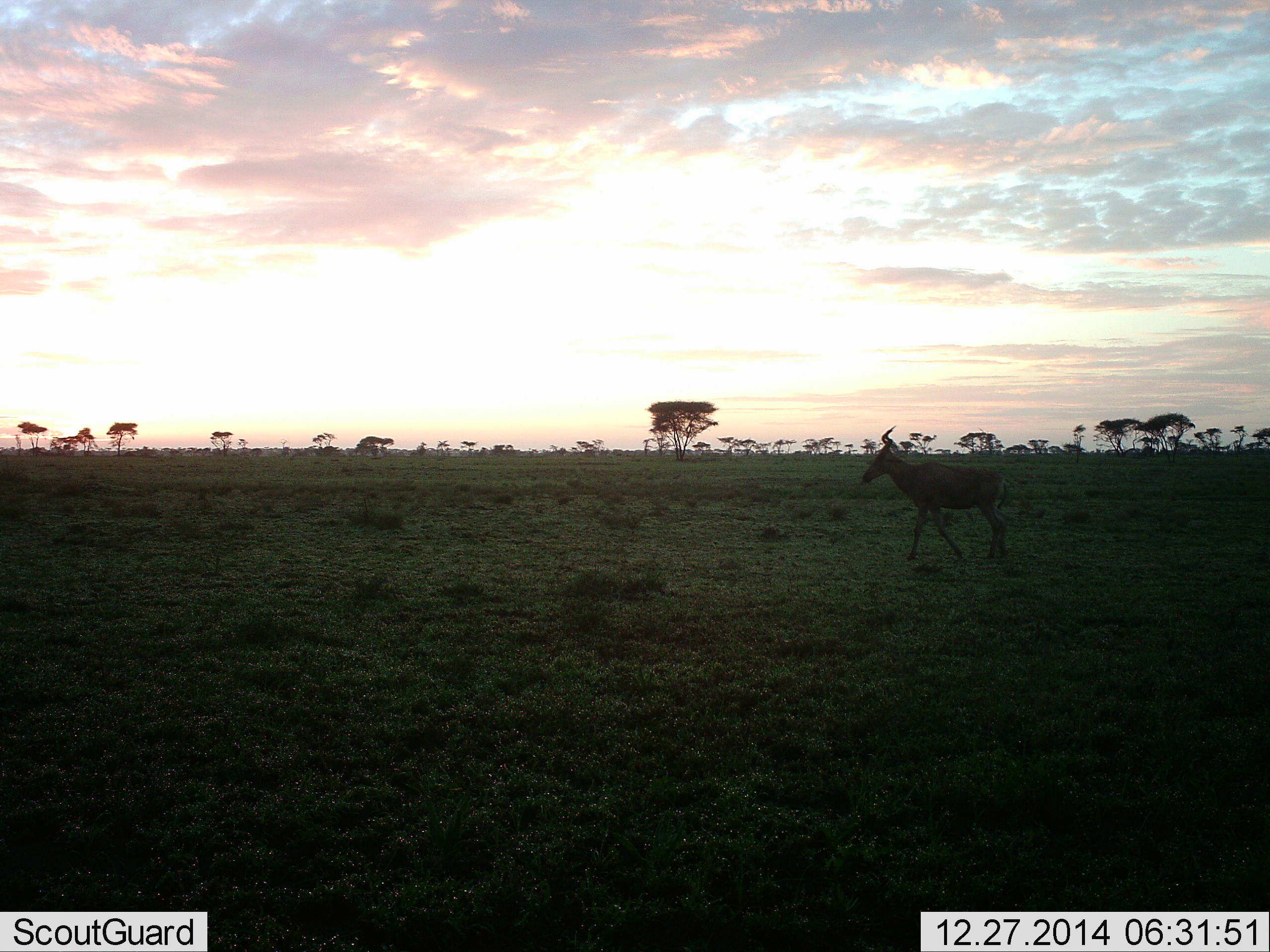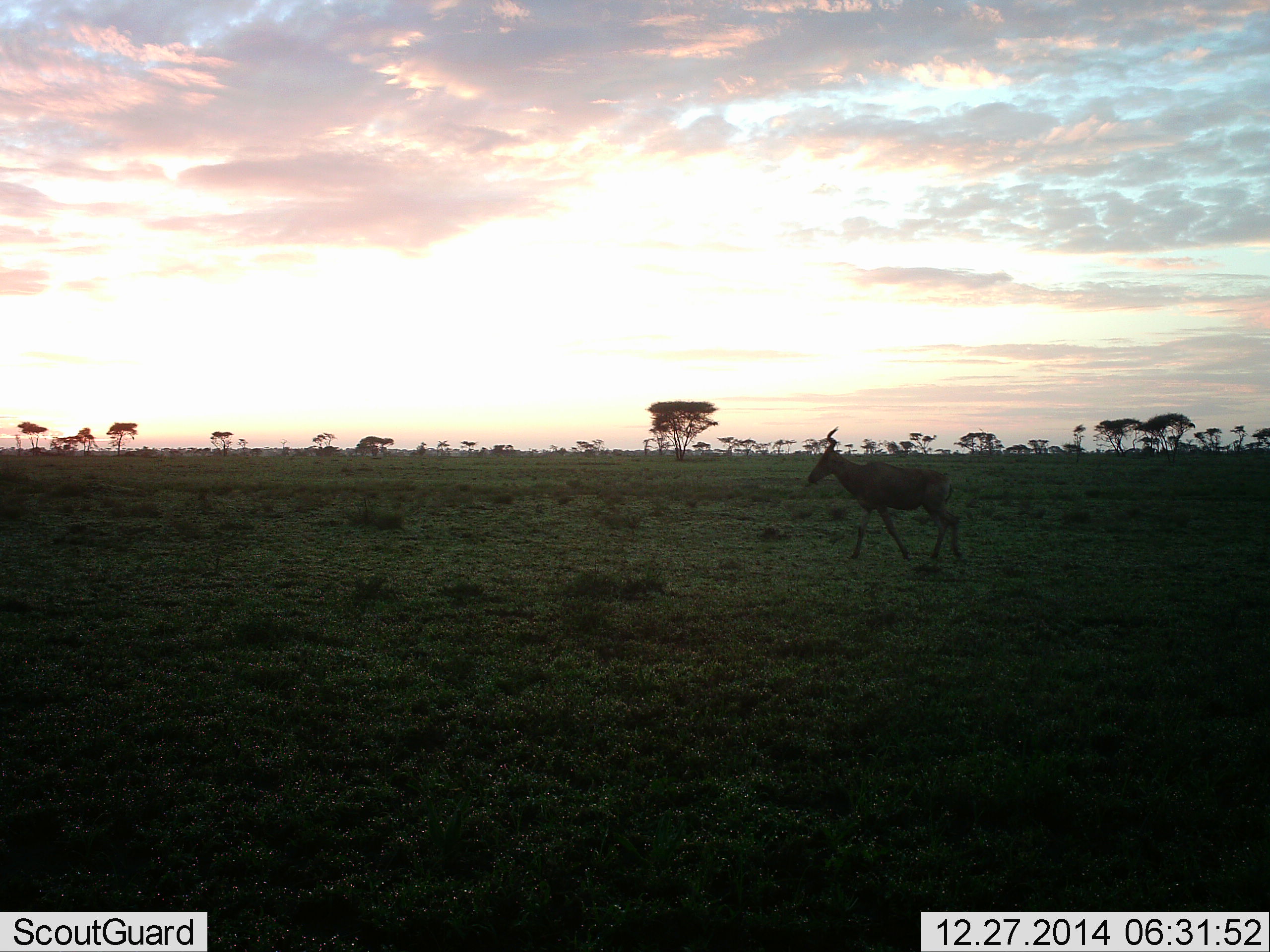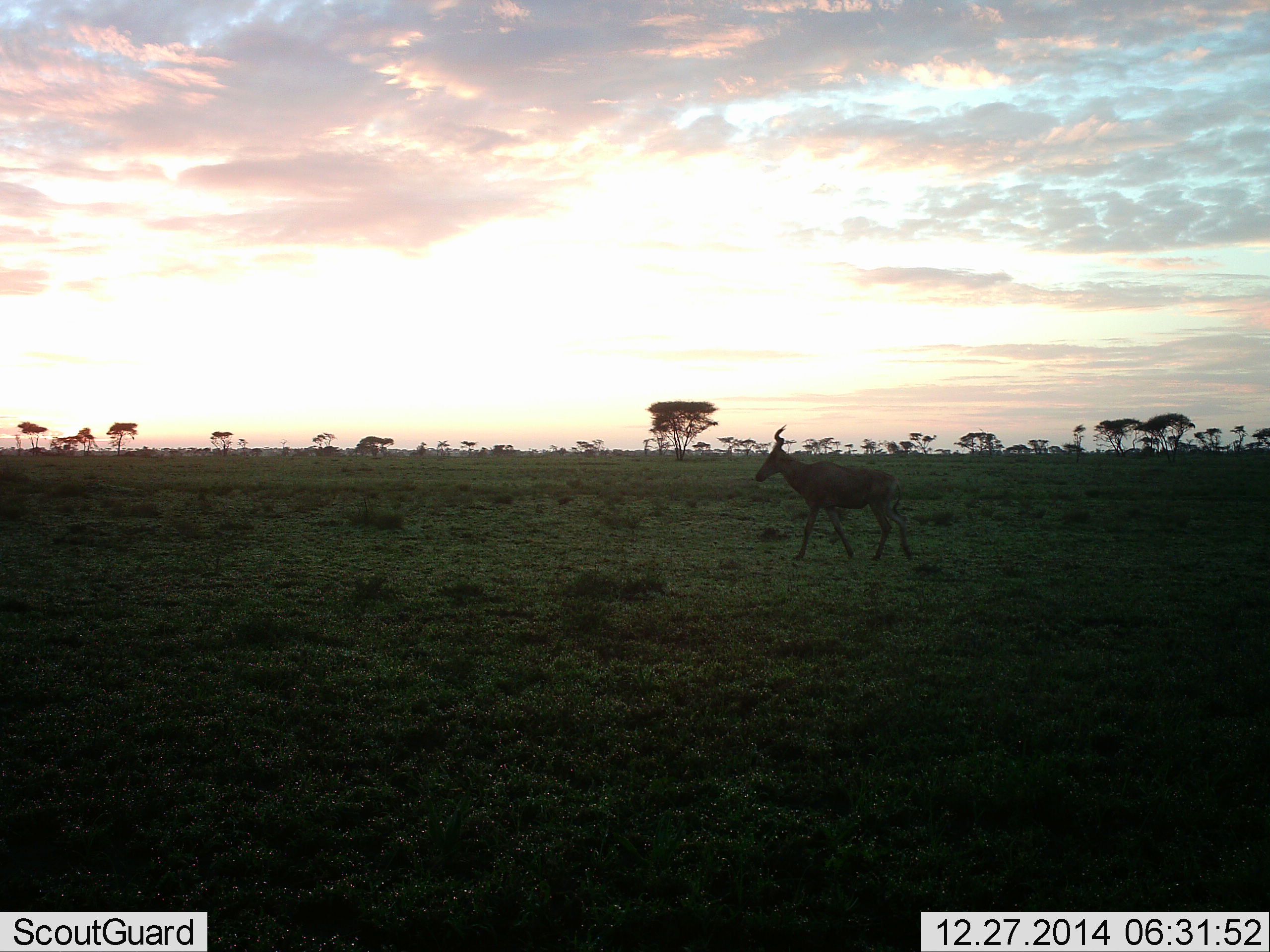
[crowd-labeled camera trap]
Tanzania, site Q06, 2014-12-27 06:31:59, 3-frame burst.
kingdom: Animalia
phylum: Chordata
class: Mammalia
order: Artiodactyla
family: Bovidae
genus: Alcelaphus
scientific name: Alcelaphus buselaphus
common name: hartebeest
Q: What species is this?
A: Hartebeest (Alcelaphus buselaphus).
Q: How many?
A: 1.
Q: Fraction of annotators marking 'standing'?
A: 0%.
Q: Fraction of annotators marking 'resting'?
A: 0%.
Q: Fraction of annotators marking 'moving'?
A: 100%.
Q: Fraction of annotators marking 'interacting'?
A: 0%.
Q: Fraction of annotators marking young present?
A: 0%.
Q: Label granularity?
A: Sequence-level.